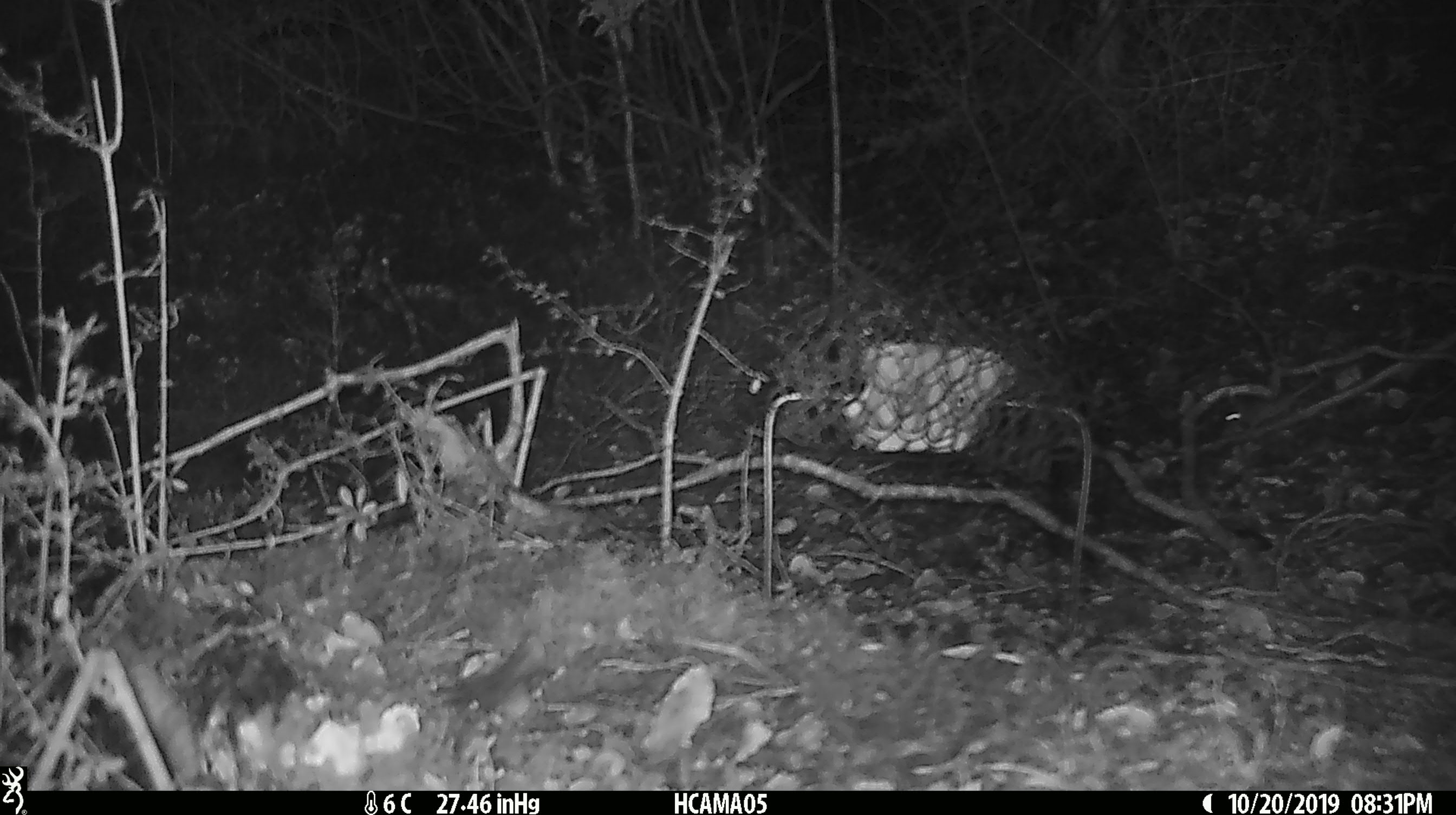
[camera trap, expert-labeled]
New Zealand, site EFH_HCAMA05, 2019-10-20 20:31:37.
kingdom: Animalia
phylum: Chordata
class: Mammalia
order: Rodentia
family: Muridae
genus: Mus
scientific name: Mus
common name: mouse